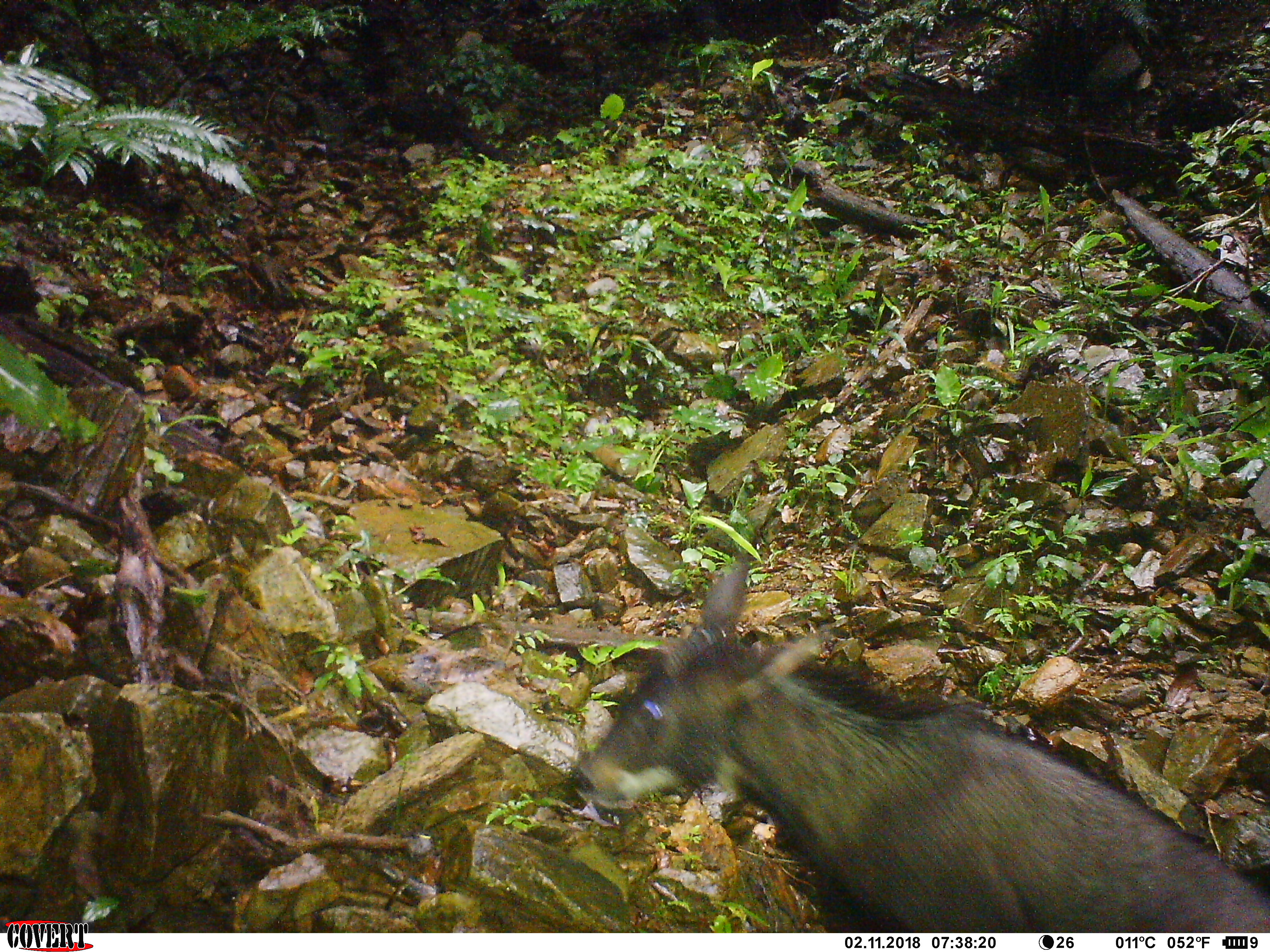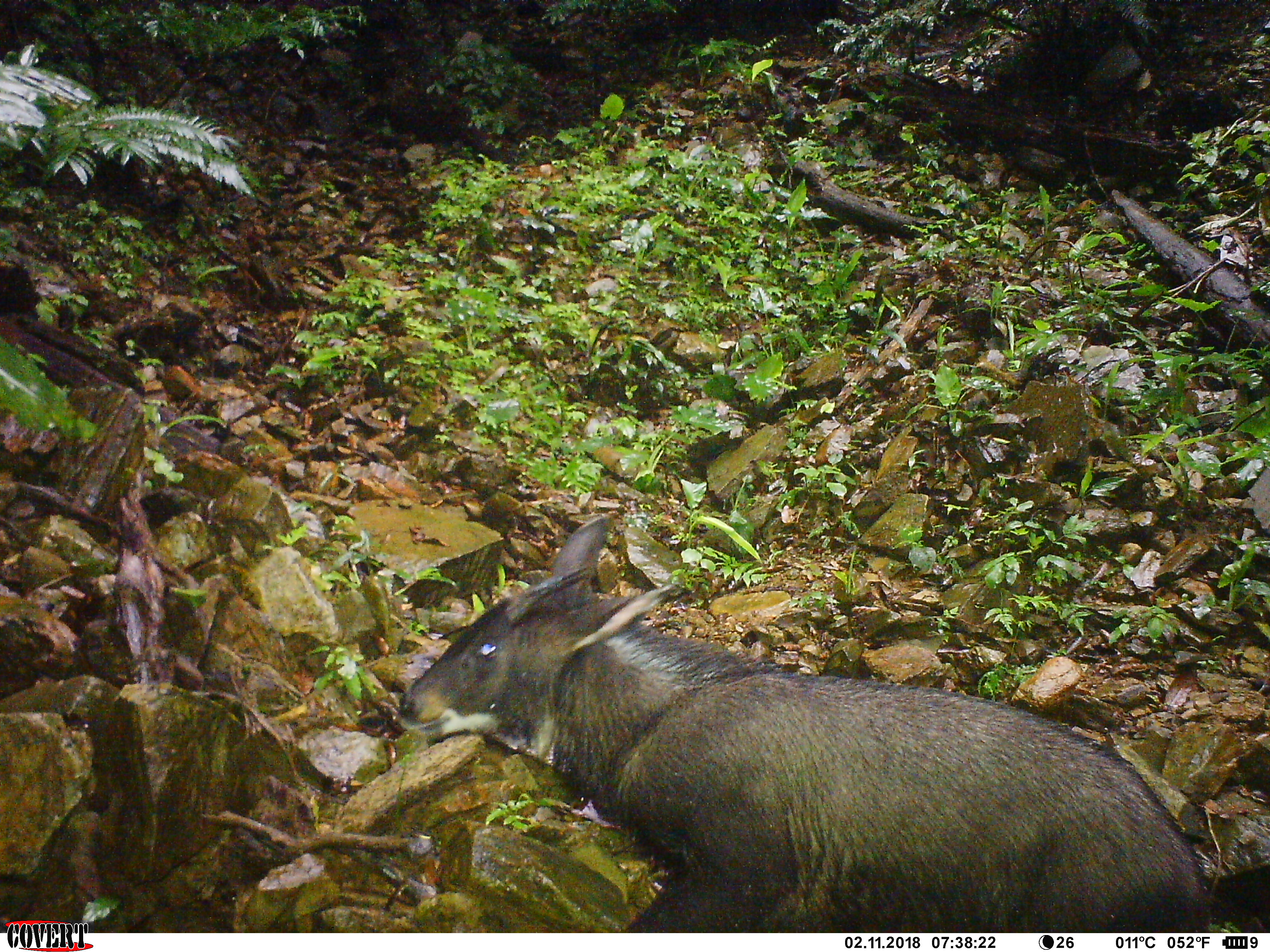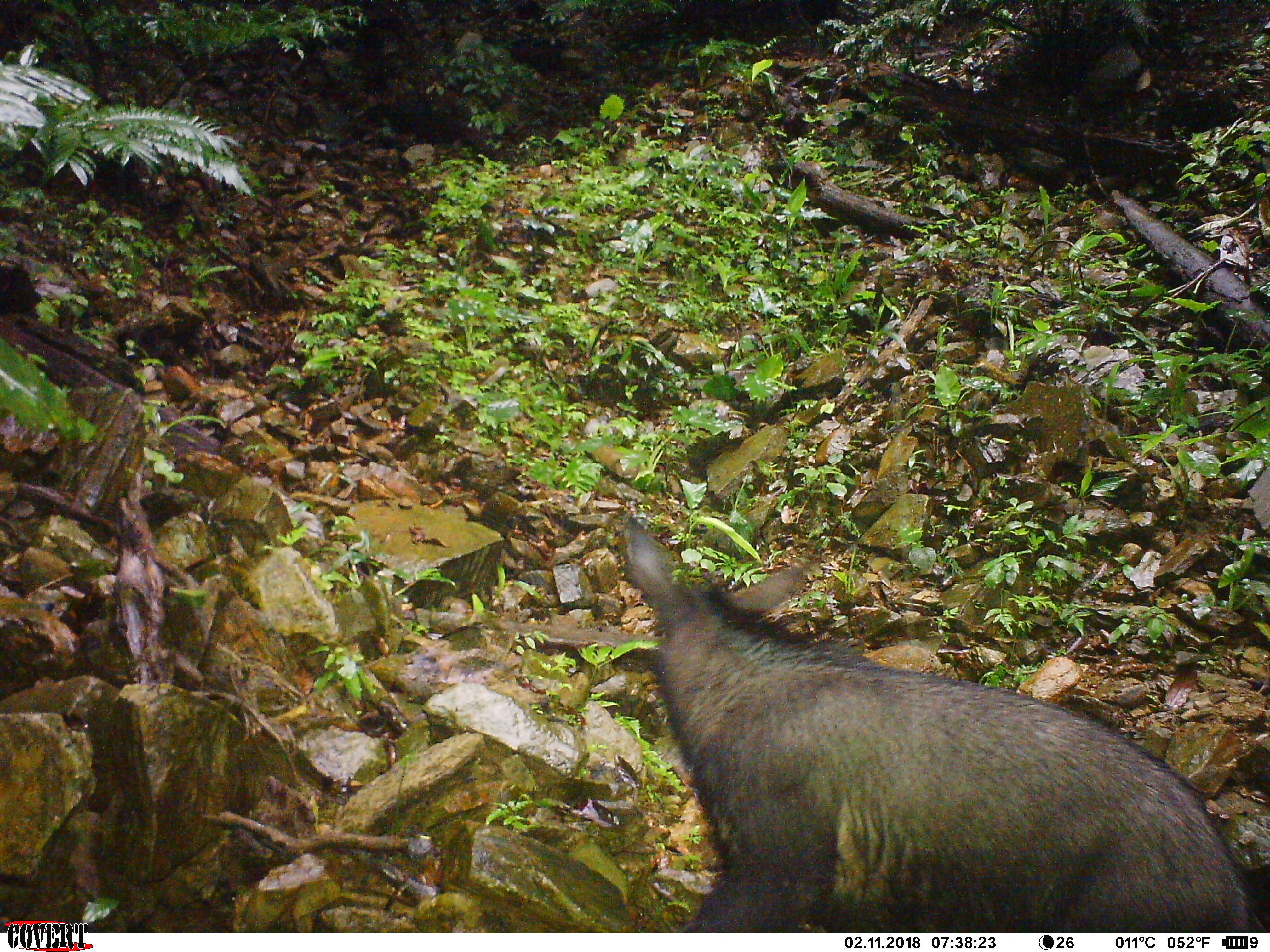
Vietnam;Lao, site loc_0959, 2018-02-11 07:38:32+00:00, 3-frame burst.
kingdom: Animalia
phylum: Chordata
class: Mammalia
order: Artiodactyla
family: Bovidae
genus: Capricornis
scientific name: Capricornis sumatraensis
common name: chinese serow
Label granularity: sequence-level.